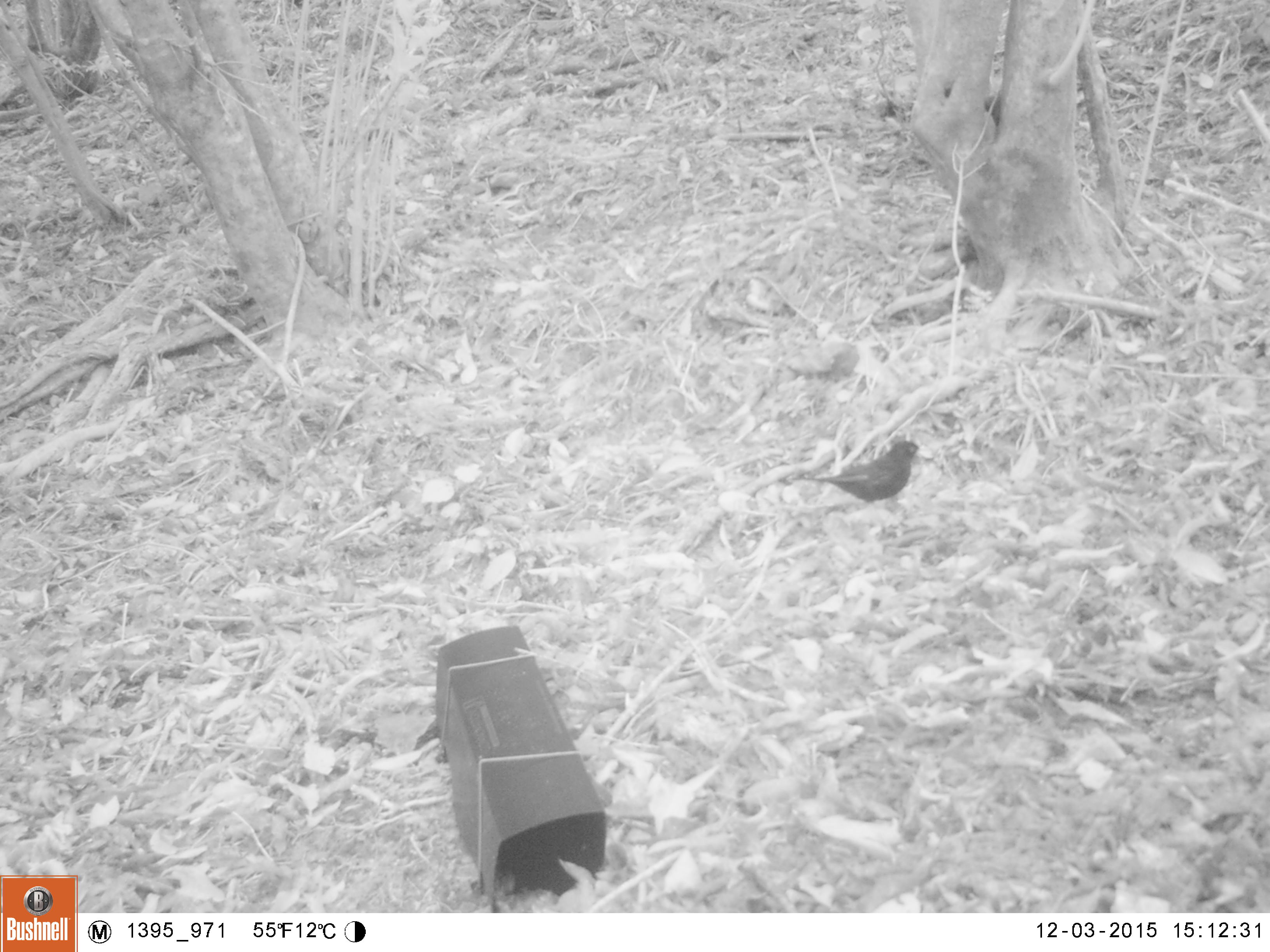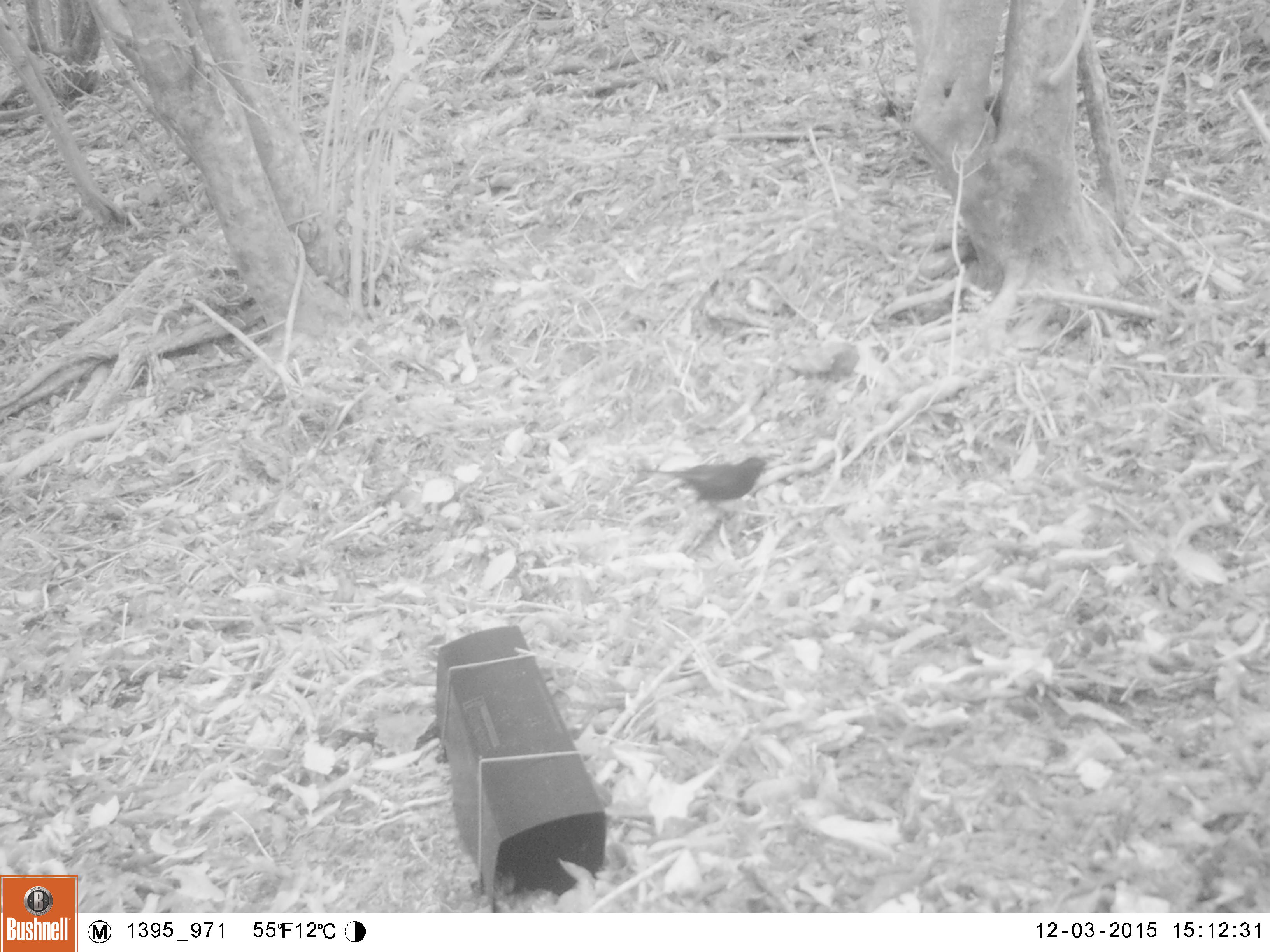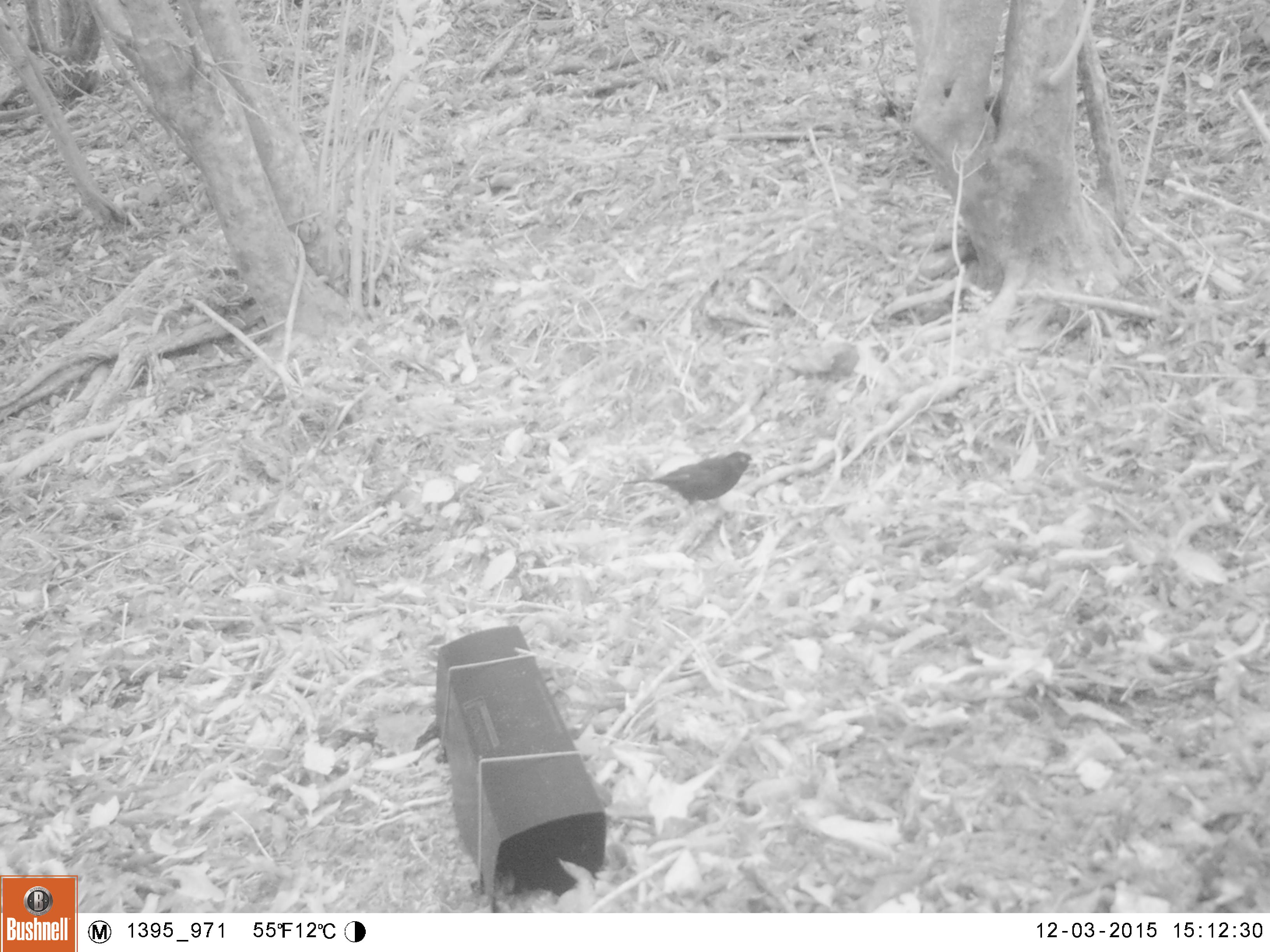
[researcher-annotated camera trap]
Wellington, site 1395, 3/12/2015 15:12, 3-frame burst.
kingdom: Animalia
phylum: Chordata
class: Aves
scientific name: Aves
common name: bird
Bird (Aves).